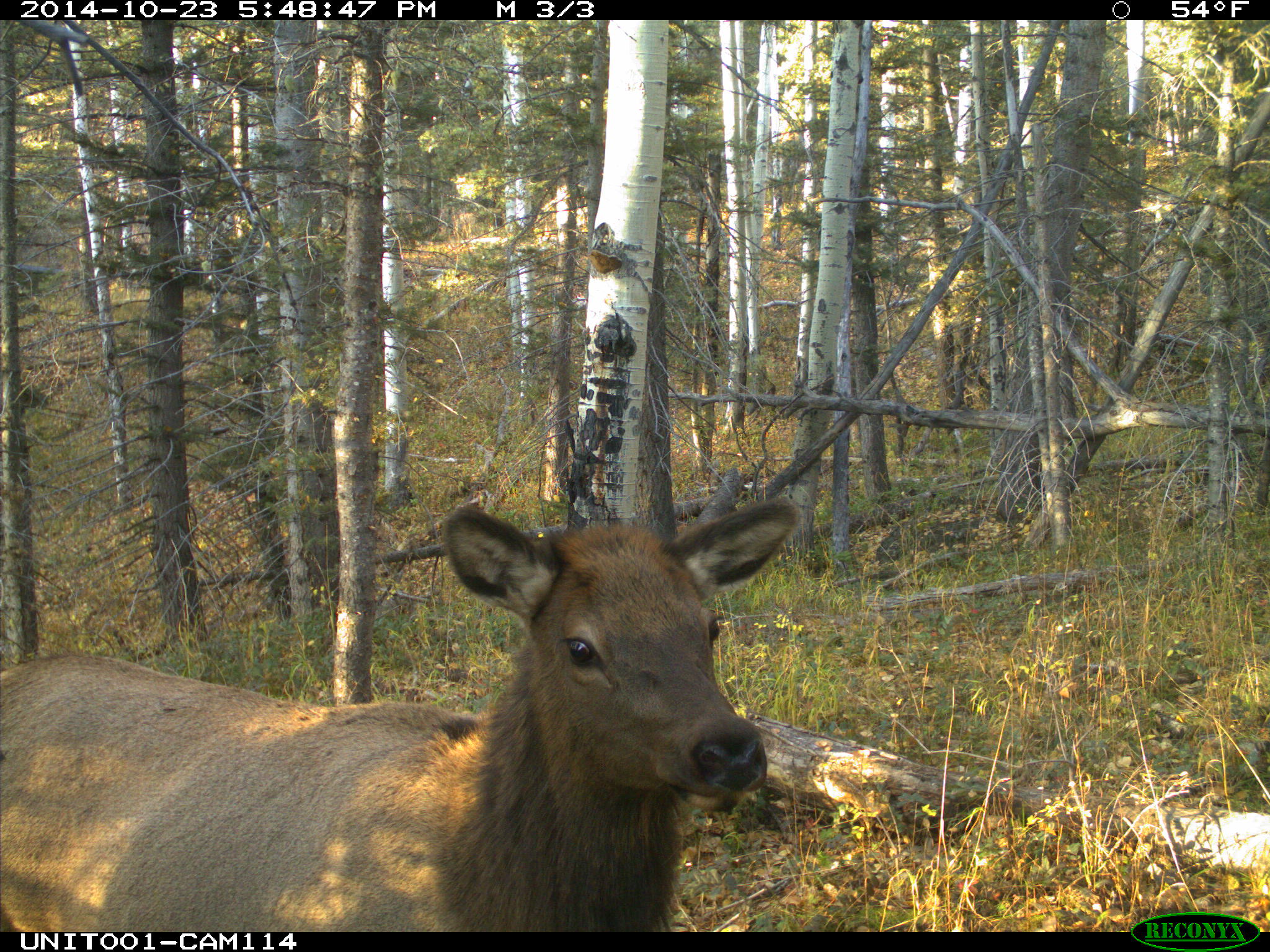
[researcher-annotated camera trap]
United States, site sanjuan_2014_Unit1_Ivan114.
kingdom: Animalia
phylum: Chordata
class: Mammalia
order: Artiodactyla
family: Cervidae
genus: Cervus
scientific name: Cervus elaphus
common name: red deer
Cervus elaphus (red deer).